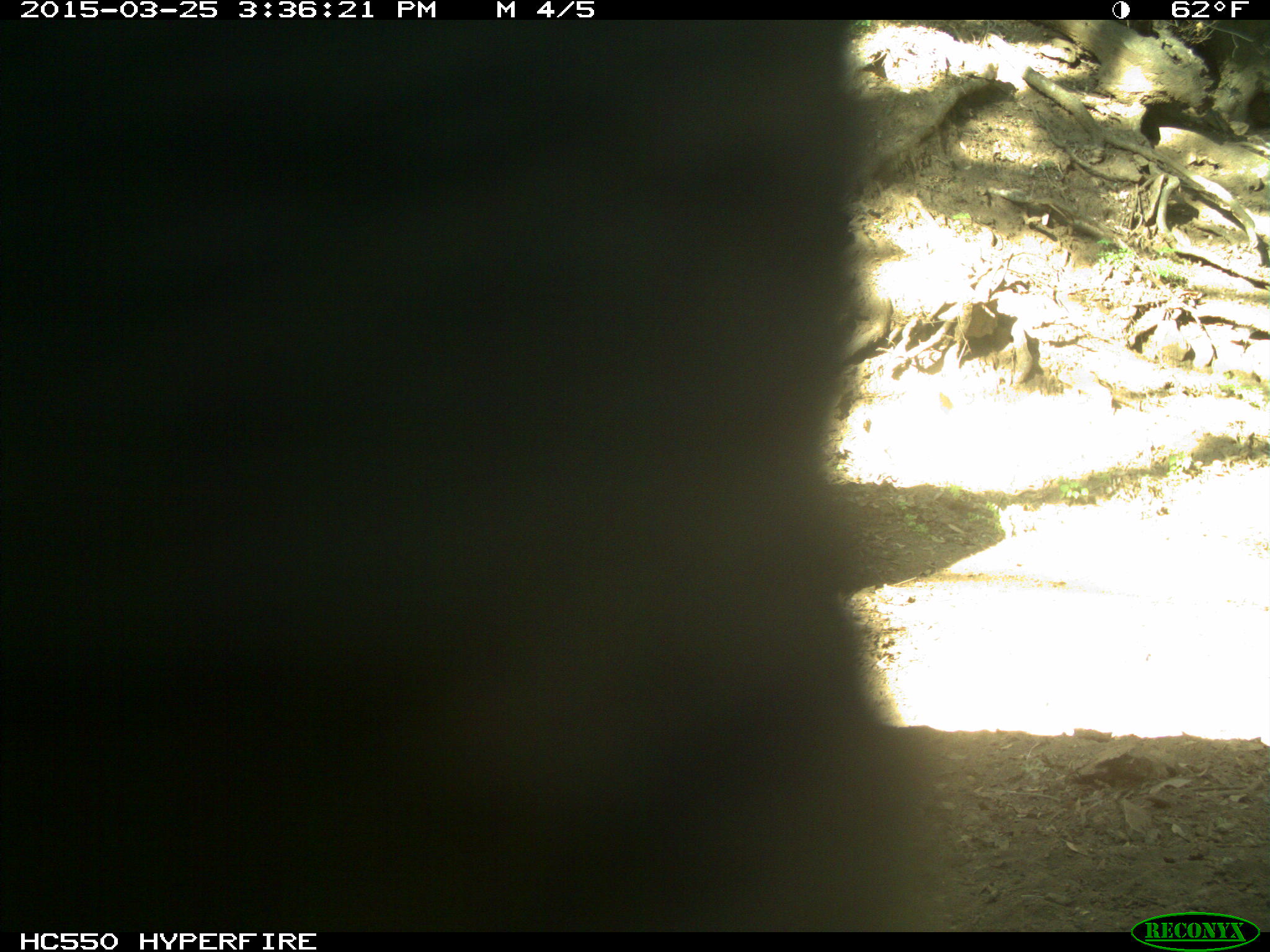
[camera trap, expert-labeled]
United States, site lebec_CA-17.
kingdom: Animalia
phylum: Chordata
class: Mammalia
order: Artiodactyla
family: Bovidae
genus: Bos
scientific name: Bos taurus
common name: domestic cow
Bos taurus (domestic cow).